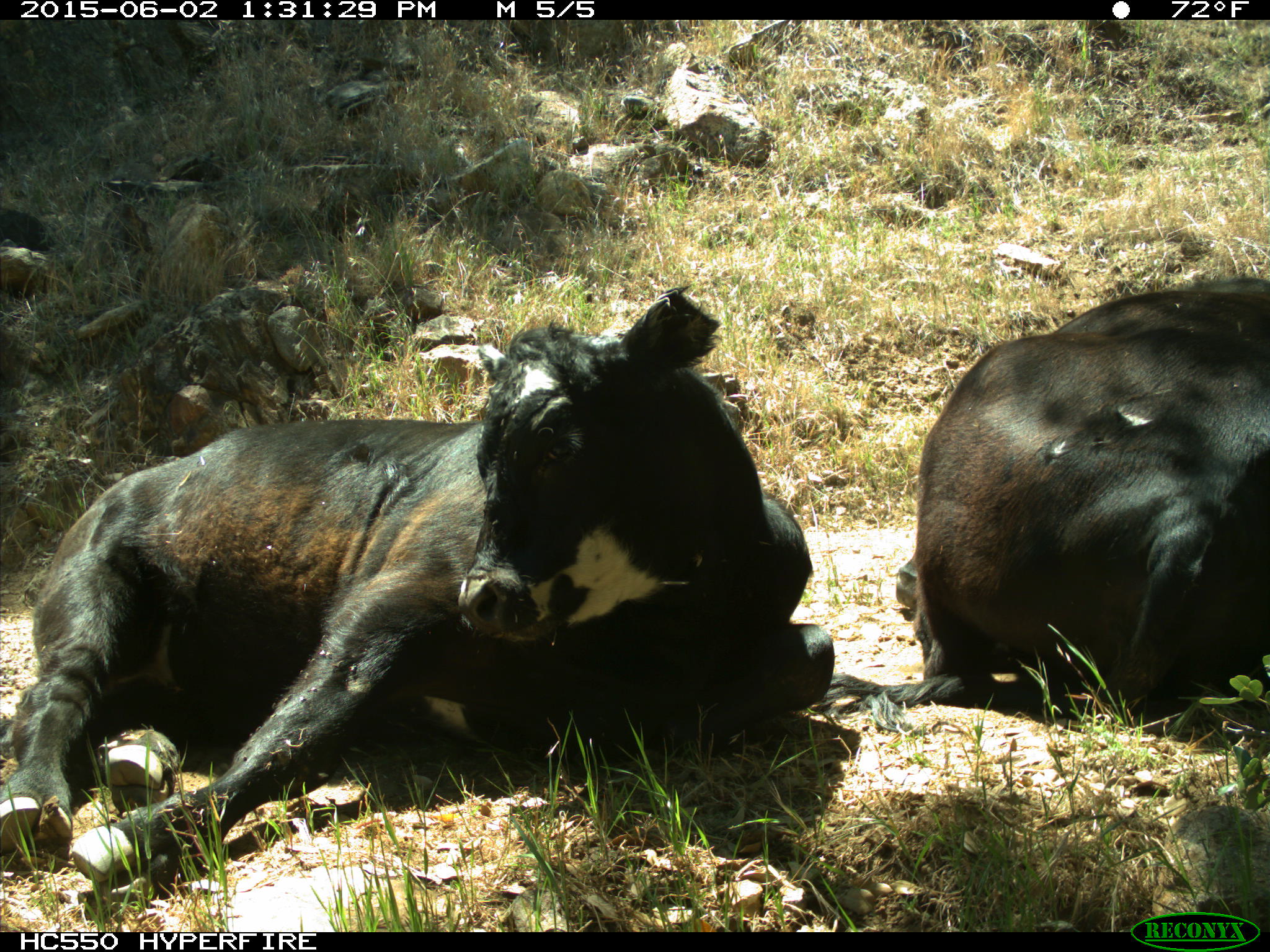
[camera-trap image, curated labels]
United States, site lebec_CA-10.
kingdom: Animalia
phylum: Chordata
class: Mammalia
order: Artiodactyla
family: Bovidae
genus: Bos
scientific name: Bos taurus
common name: domestic cow